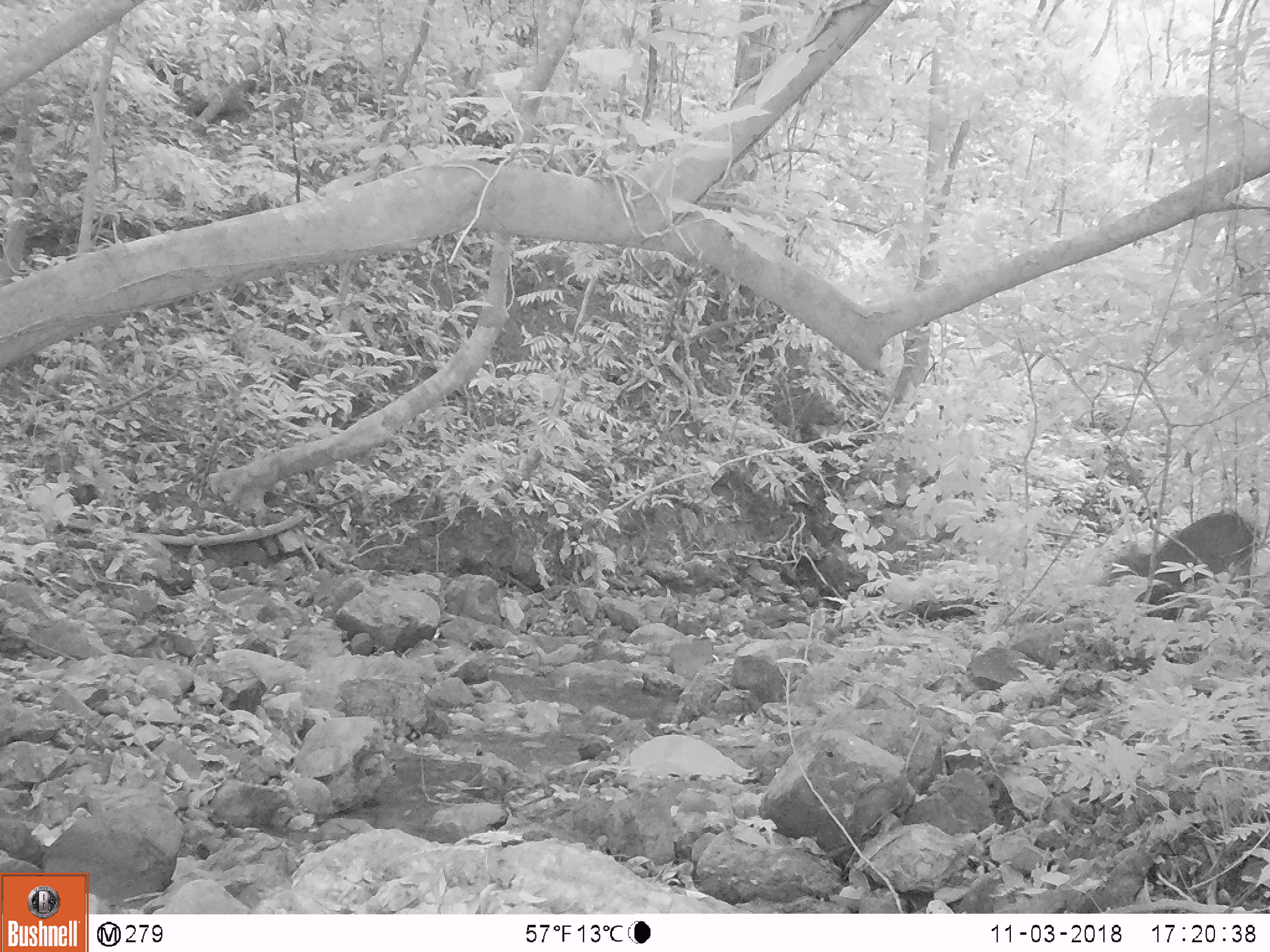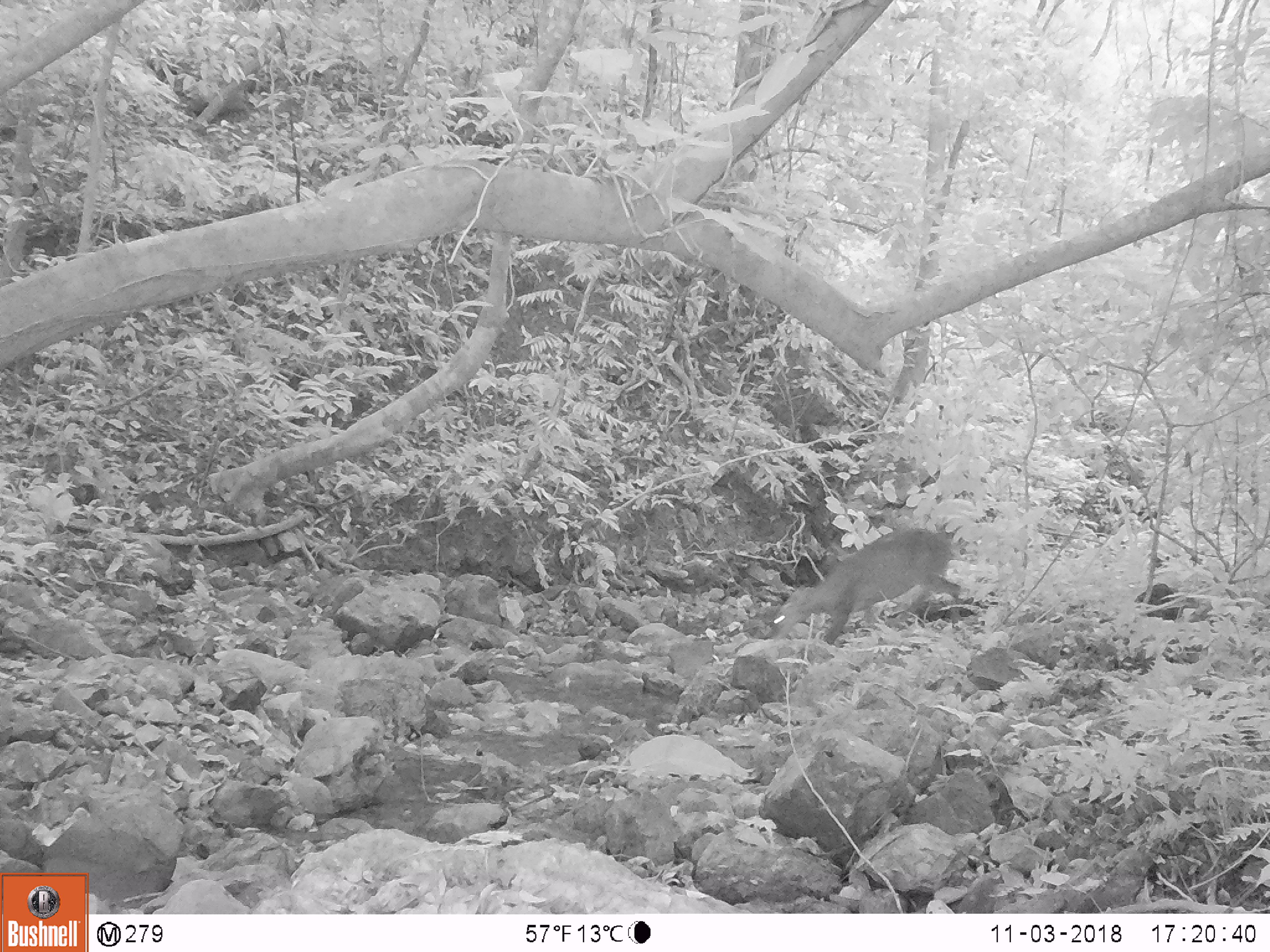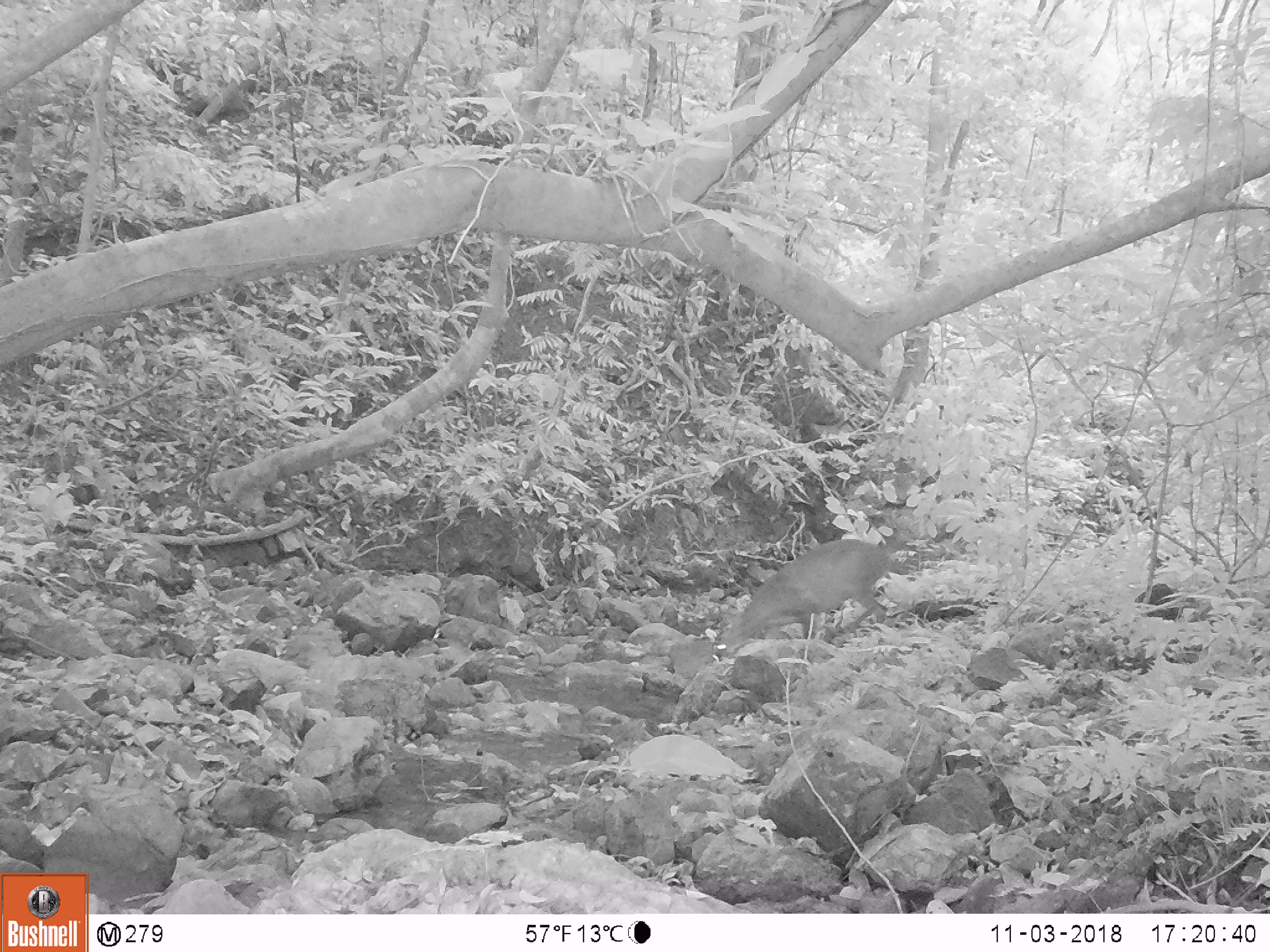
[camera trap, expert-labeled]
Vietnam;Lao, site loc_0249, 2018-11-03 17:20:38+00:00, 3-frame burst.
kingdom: Animalia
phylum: Chordata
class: Mammalia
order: Artiodactyla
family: Cervidae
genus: Muntiacus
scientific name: Muntiacus vuquangensis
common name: large-antlered muntjac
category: large antlered muntjac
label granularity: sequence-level